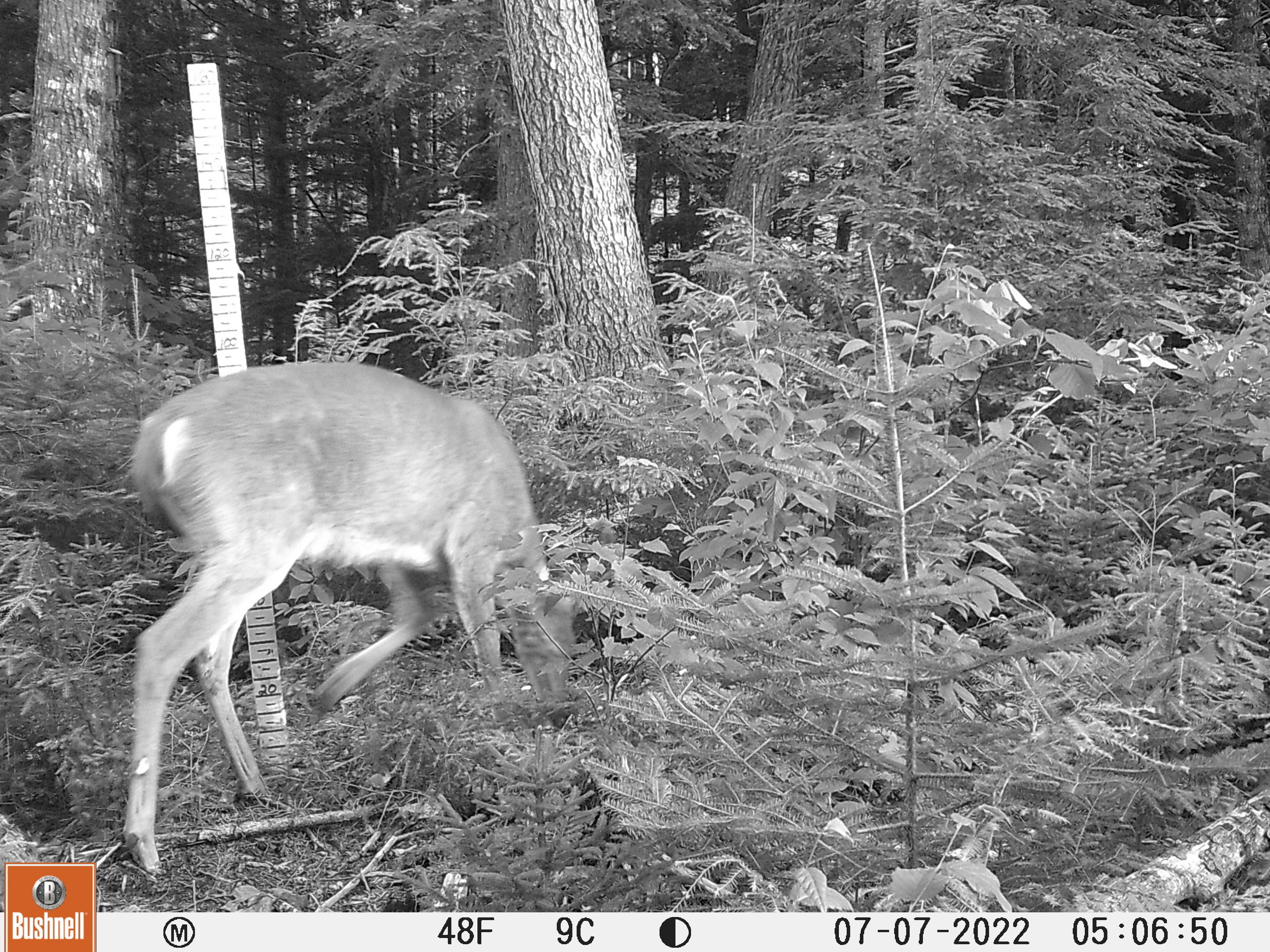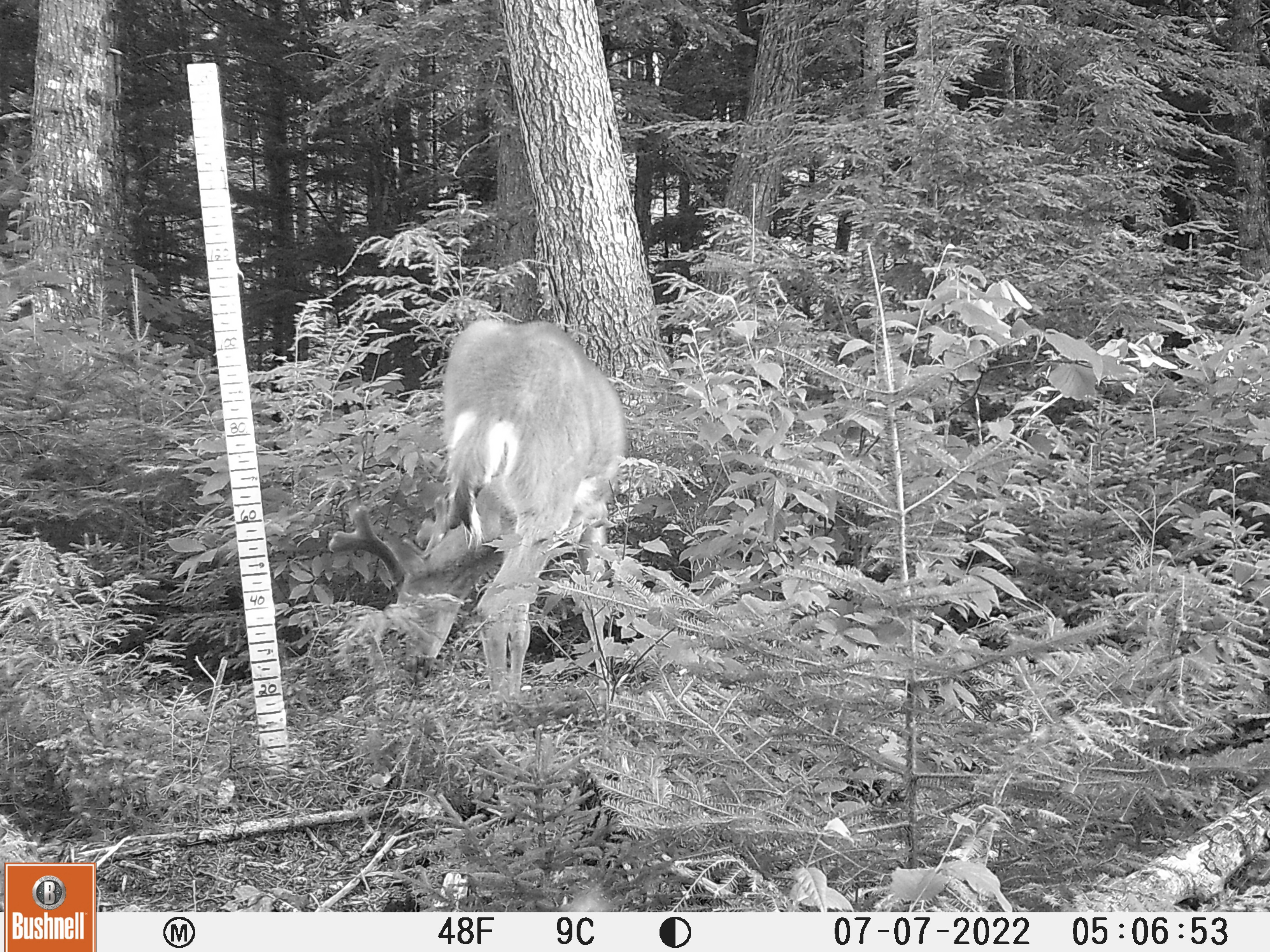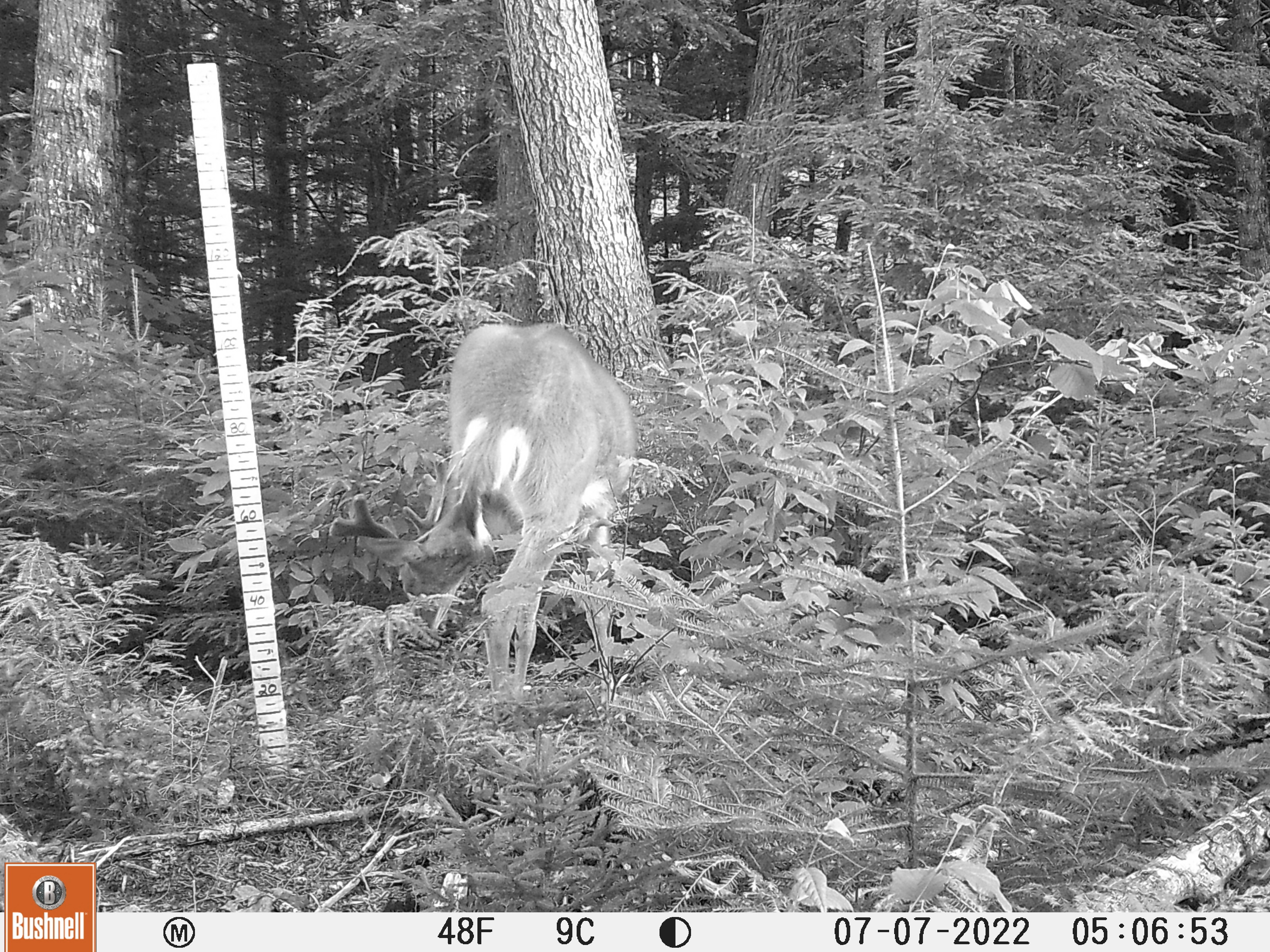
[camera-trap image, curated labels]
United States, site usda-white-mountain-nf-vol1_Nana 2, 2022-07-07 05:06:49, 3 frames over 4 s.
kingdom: Animalia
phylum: Chordata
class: Mammalia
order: Artiodactyla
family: Cervidae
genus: Odocoileus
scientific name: Odocoileus virginianus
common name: white-tailed deer